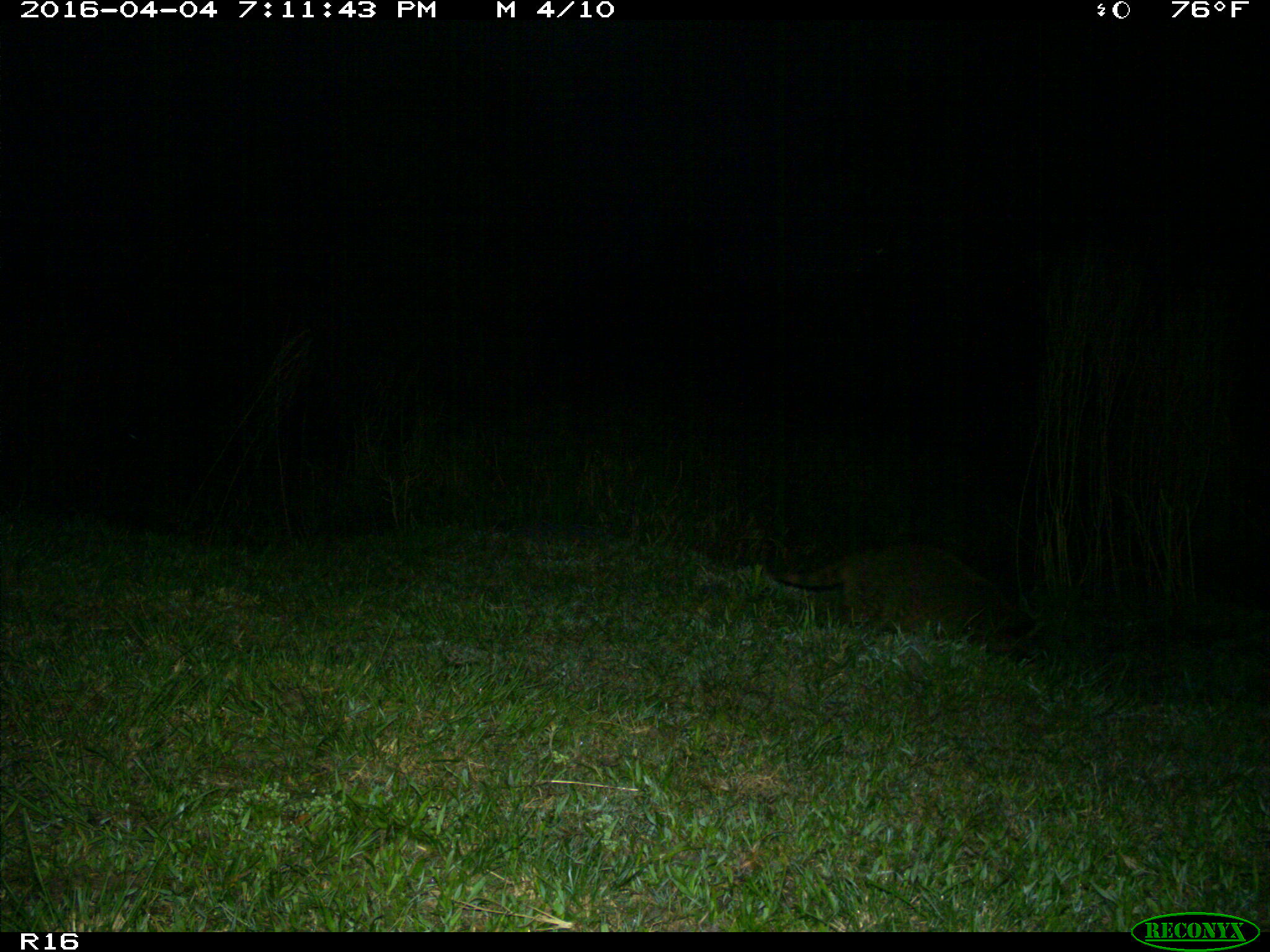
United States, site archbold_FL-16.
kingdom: Animalia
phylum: Chordata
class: Mammalia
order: Carnivora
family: Procyonidae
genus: Procyon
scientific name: Procyon lotor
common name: common raccoon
Procyon lotor (common raccoon).